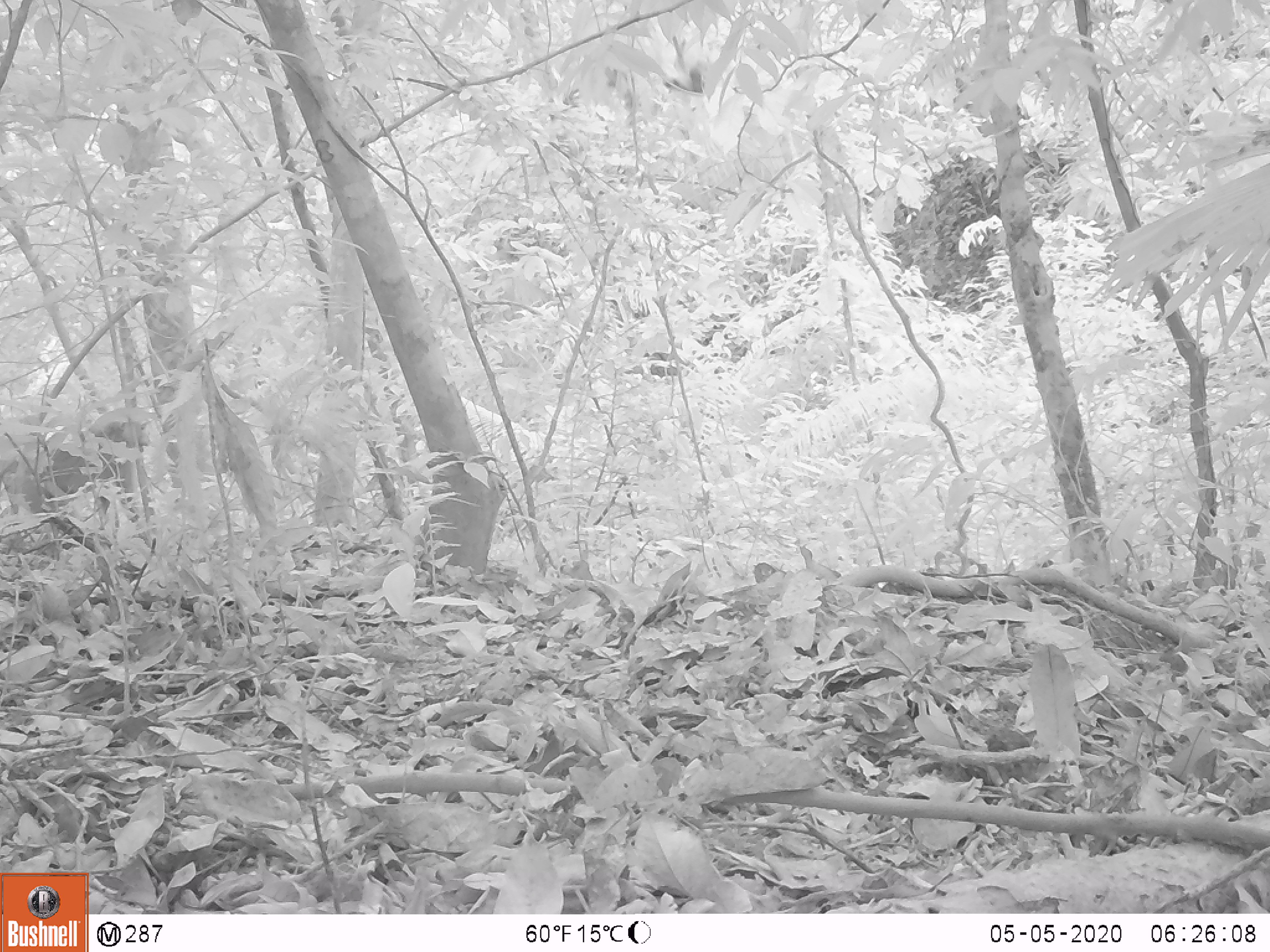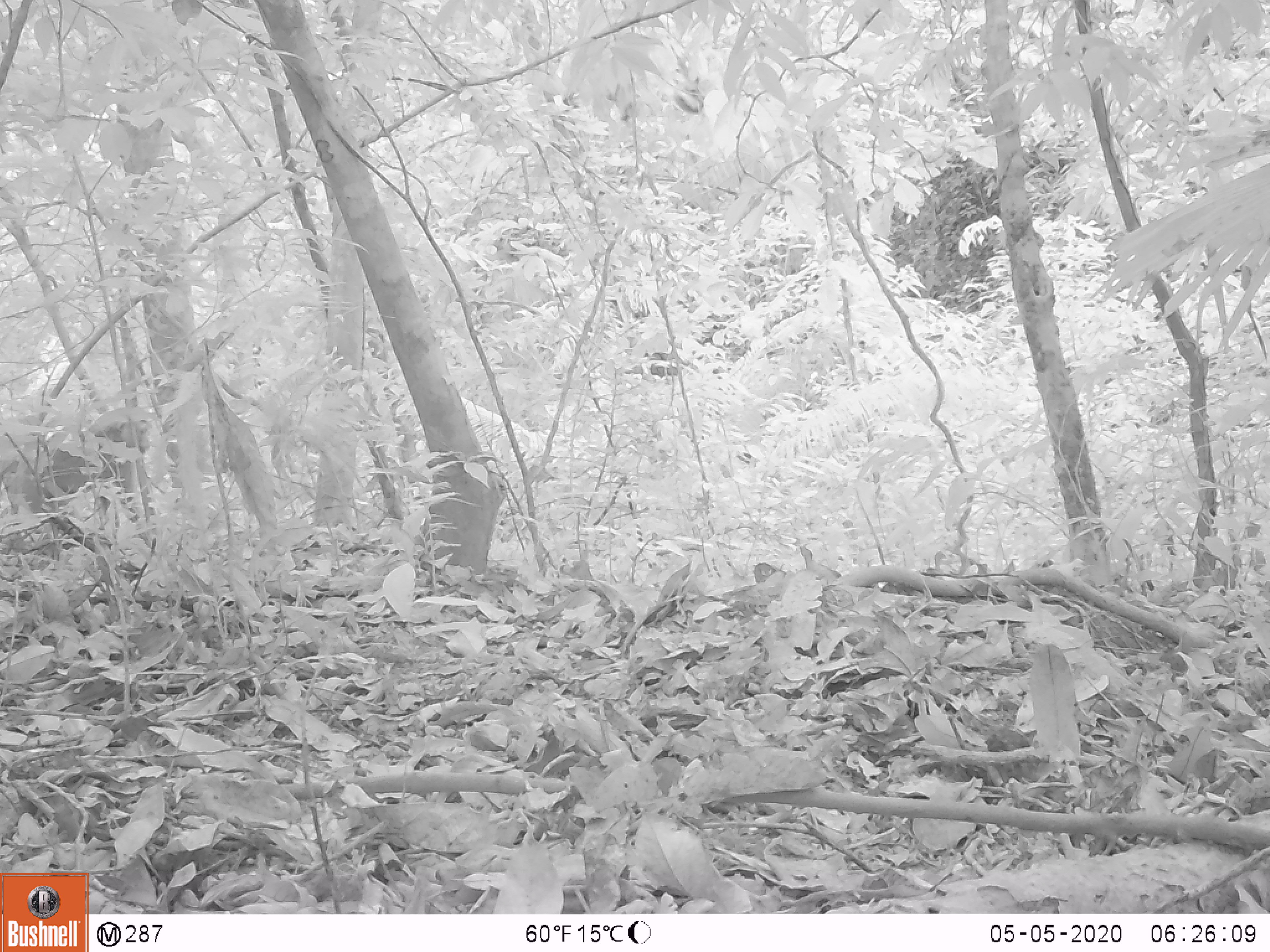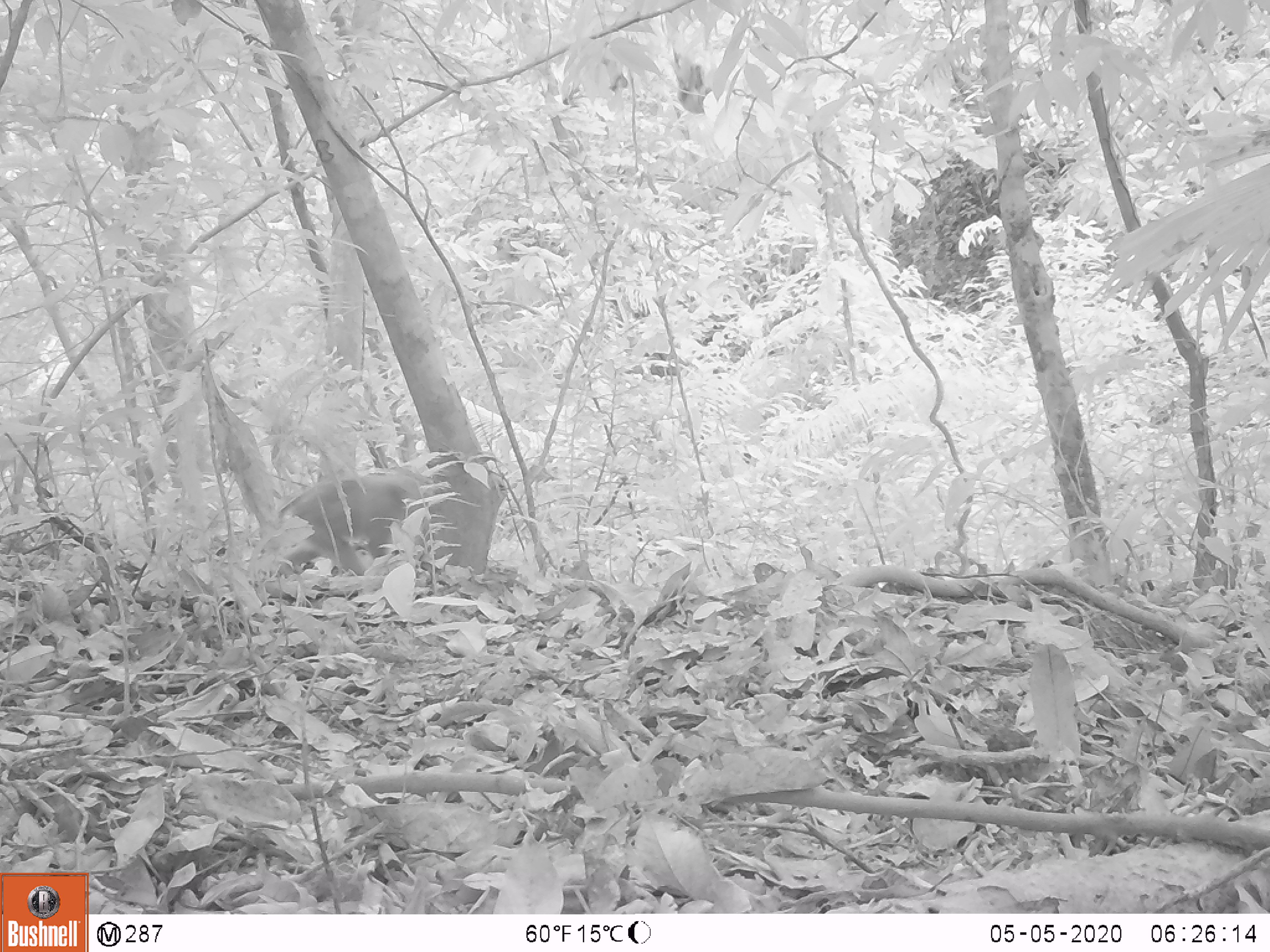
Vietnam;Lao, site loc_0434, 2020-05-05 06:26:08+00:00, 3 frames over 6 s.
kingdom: Animalia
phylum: Chordata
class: Mammalia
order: Primates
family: Cercopithecidae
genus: Macaca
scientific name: Macaca nemestrina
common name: pig-tailed macaque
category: pig tailed macaque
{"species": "pig tailed macaque (pig-tailed macaque) (Macaca nemestrina)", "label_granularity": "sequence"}